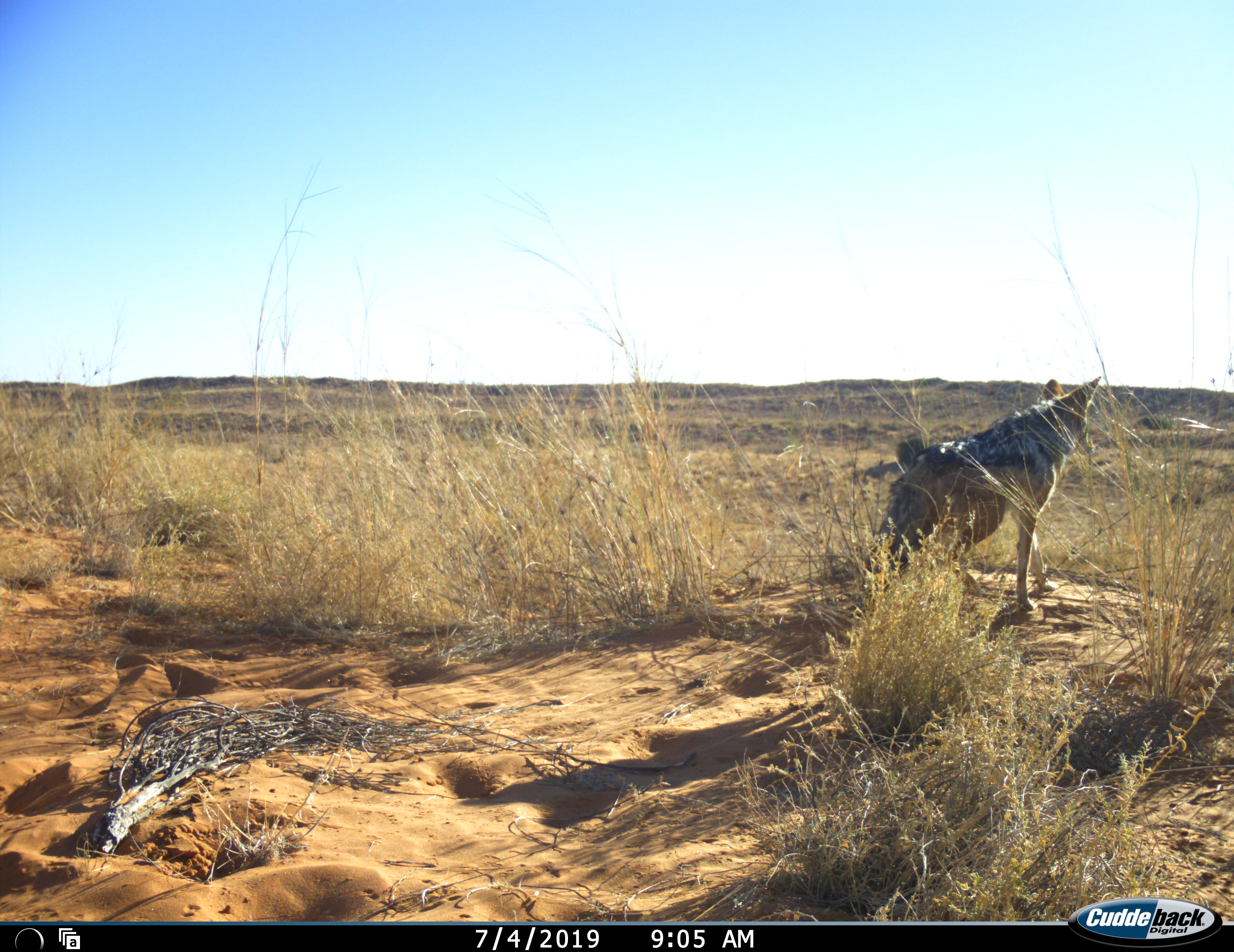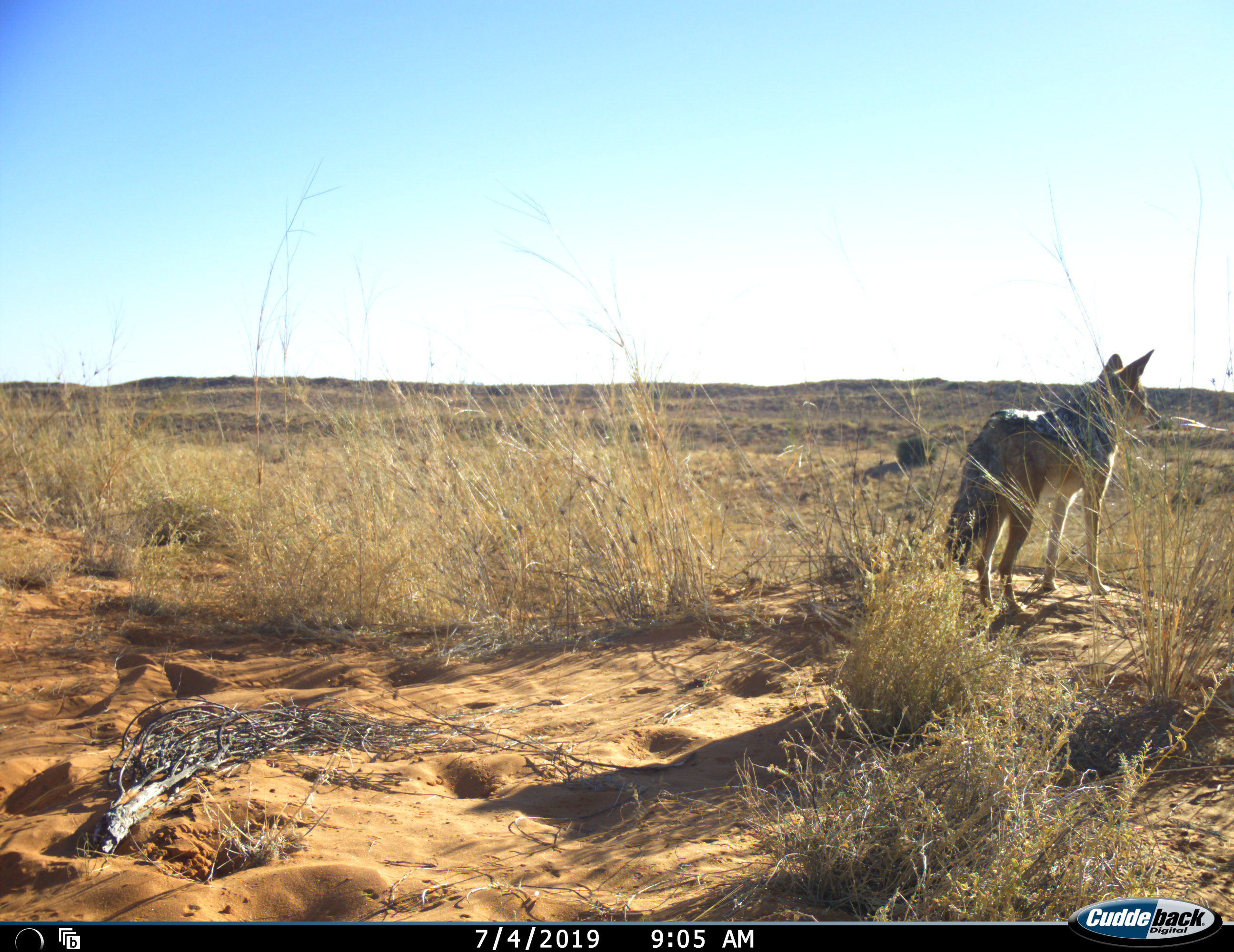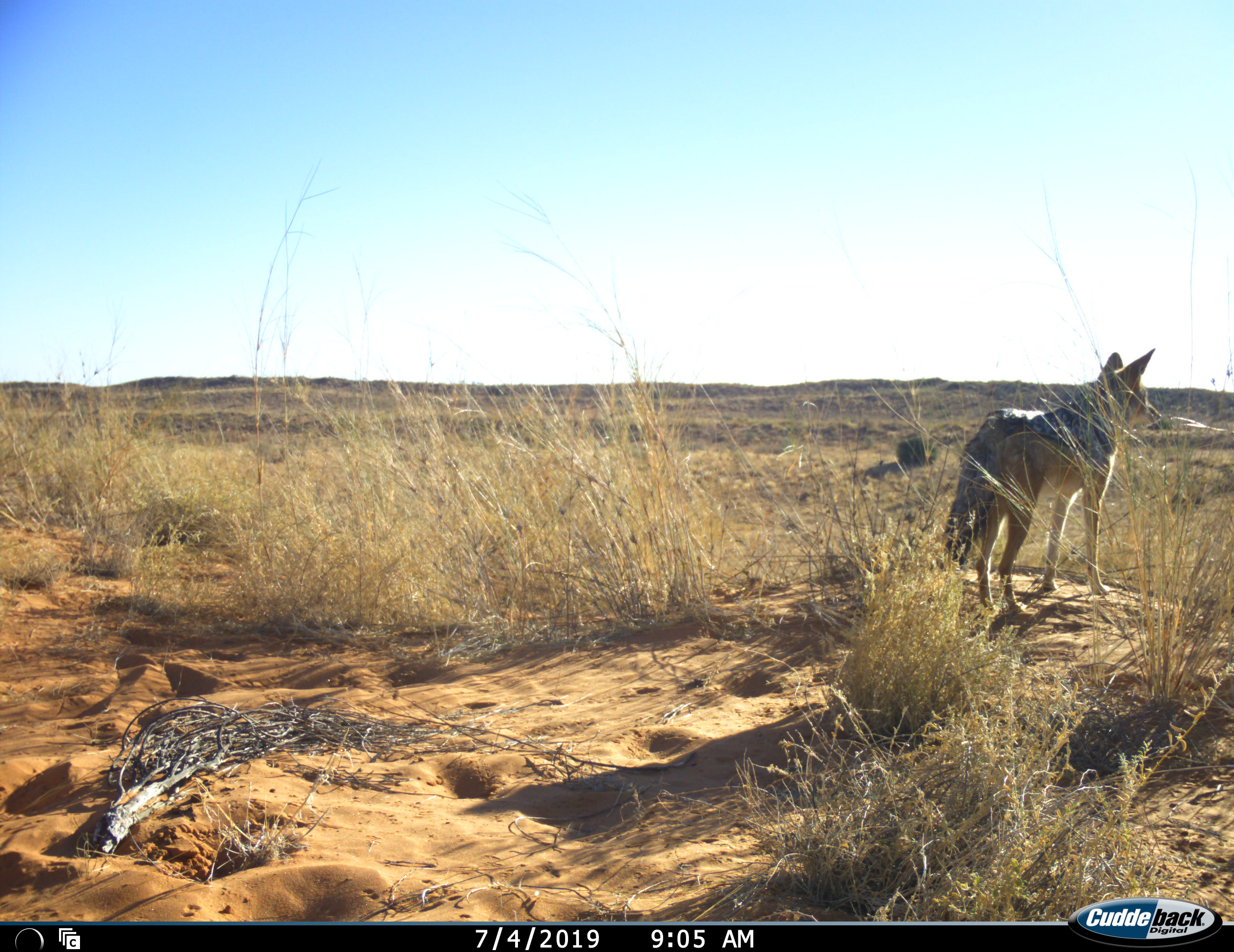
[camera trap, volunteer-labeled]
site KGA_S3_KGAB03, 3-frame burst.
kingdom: Animalia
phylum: Chordata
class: Mammalia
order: Carnivora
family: Canidae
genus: Lupulella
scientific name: Lupulella mesomelas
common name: black-backed jackal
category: jackalblackbacked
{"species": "jackalblackbacked (black-backed jackal) (Lupulella mesomelas)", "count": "1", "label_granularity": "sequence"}